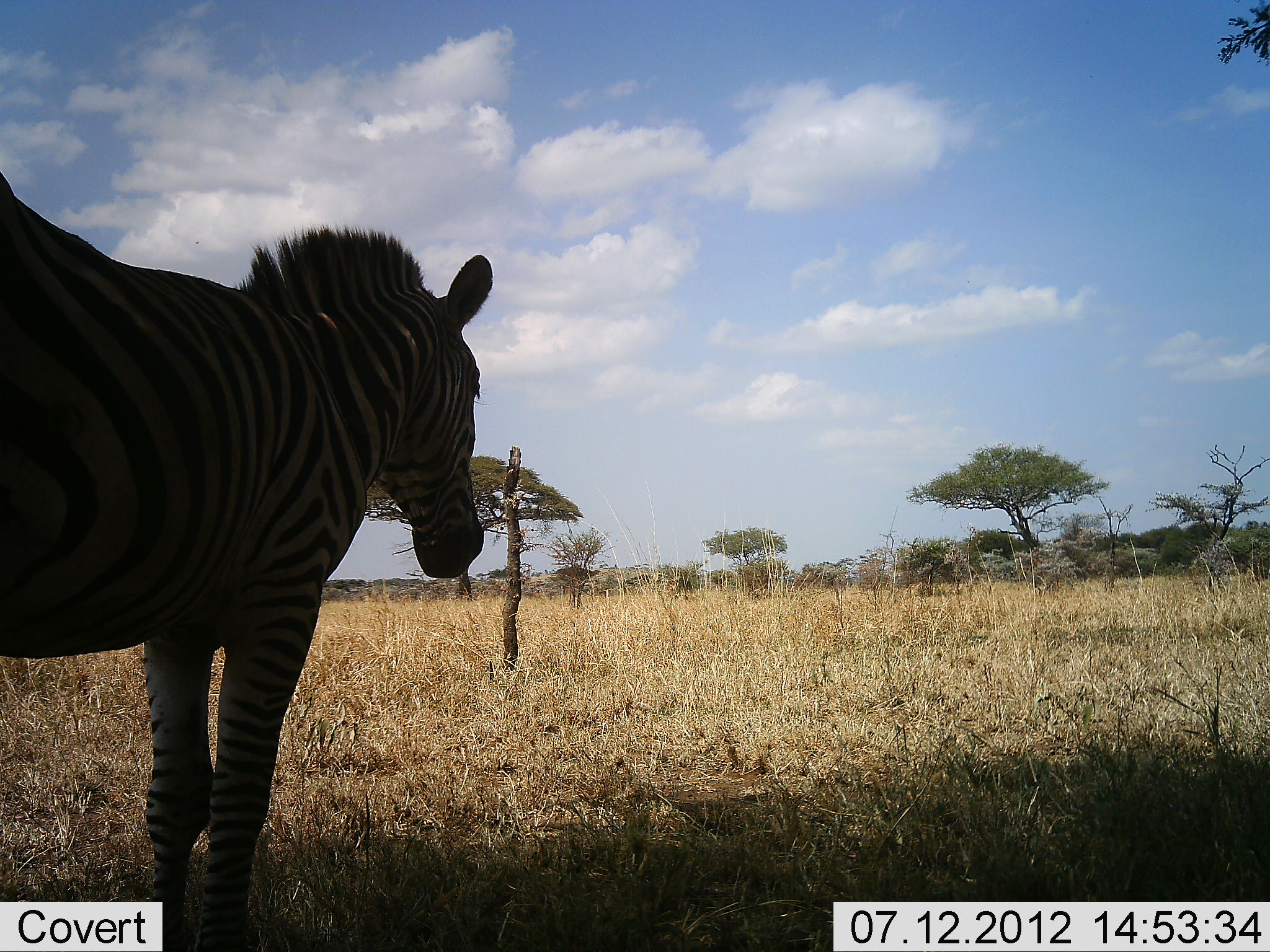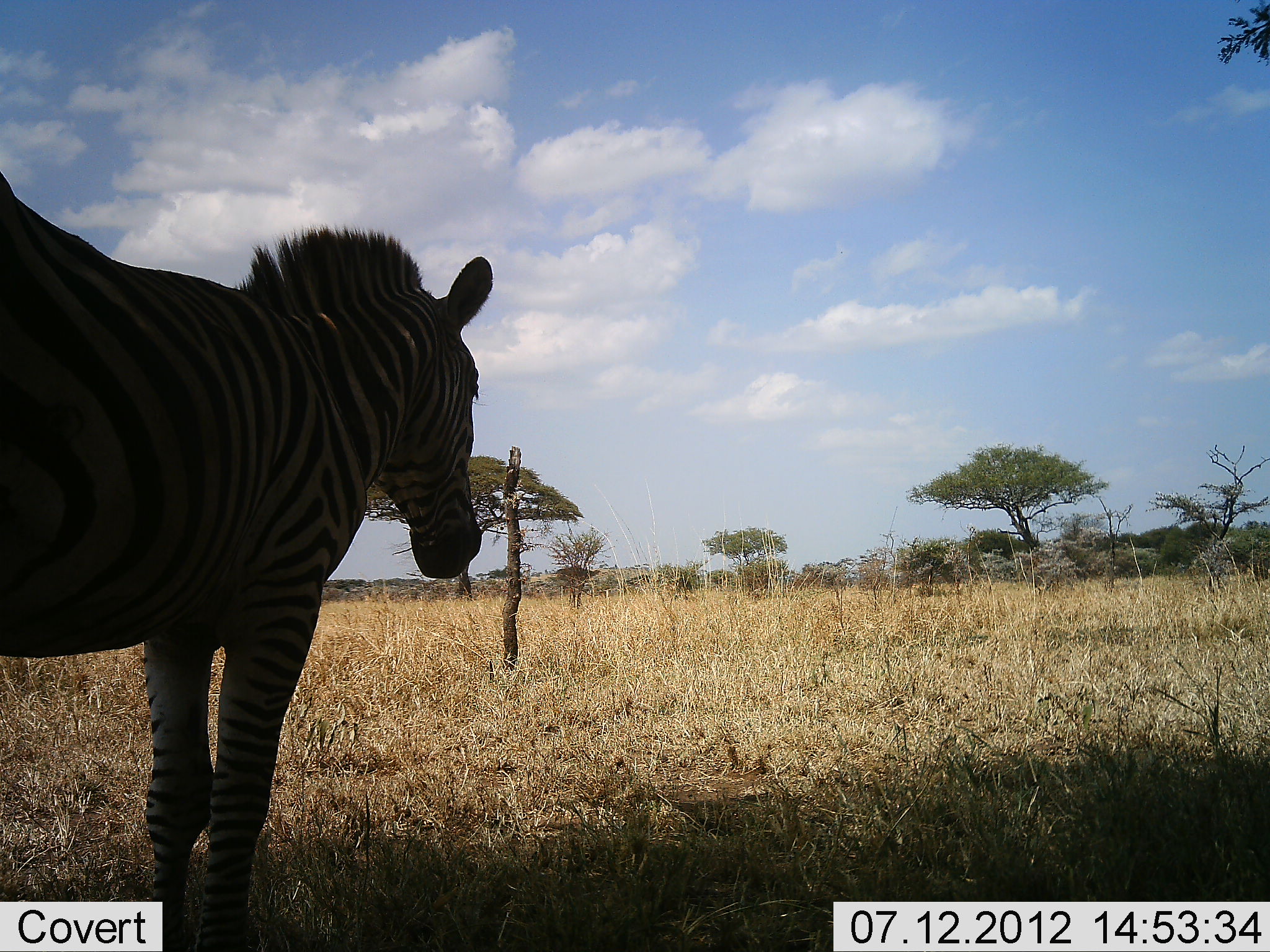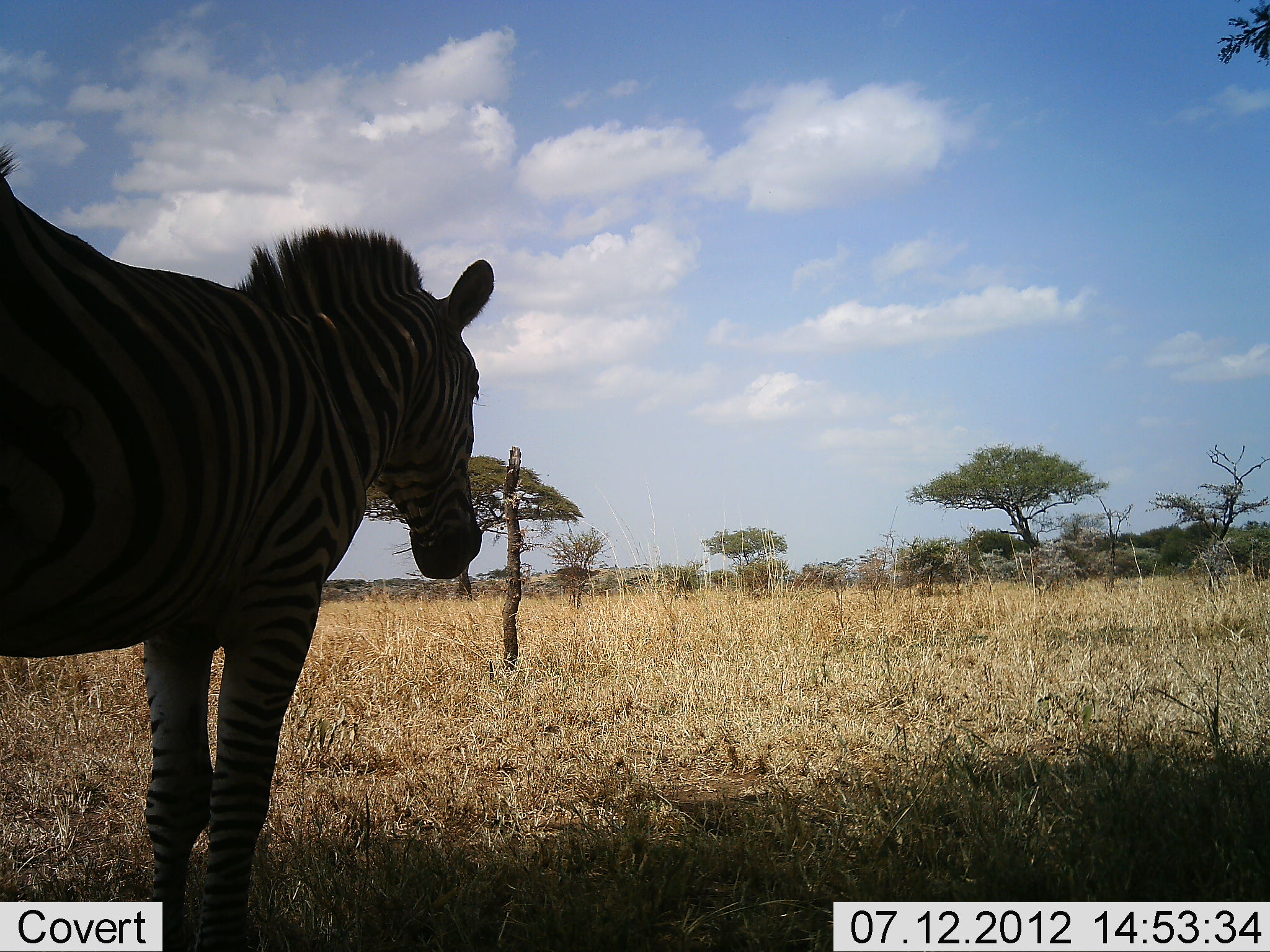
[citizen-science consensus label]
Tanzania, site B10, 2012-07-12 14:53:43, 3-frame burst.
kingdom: Animalia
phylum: Chordata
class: Mammalia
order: Perissodactyla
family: Equidae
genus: Equus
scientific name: Equus quagga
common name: plains zebra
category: zebra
Zebra (plains zebra) (Equus quagga), count 1. Behavior (volunteer vote fractions): standing 100%, resting 0%, moving 0%, interacting 0%. Young present (vote fraction): 0%. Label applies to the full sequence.